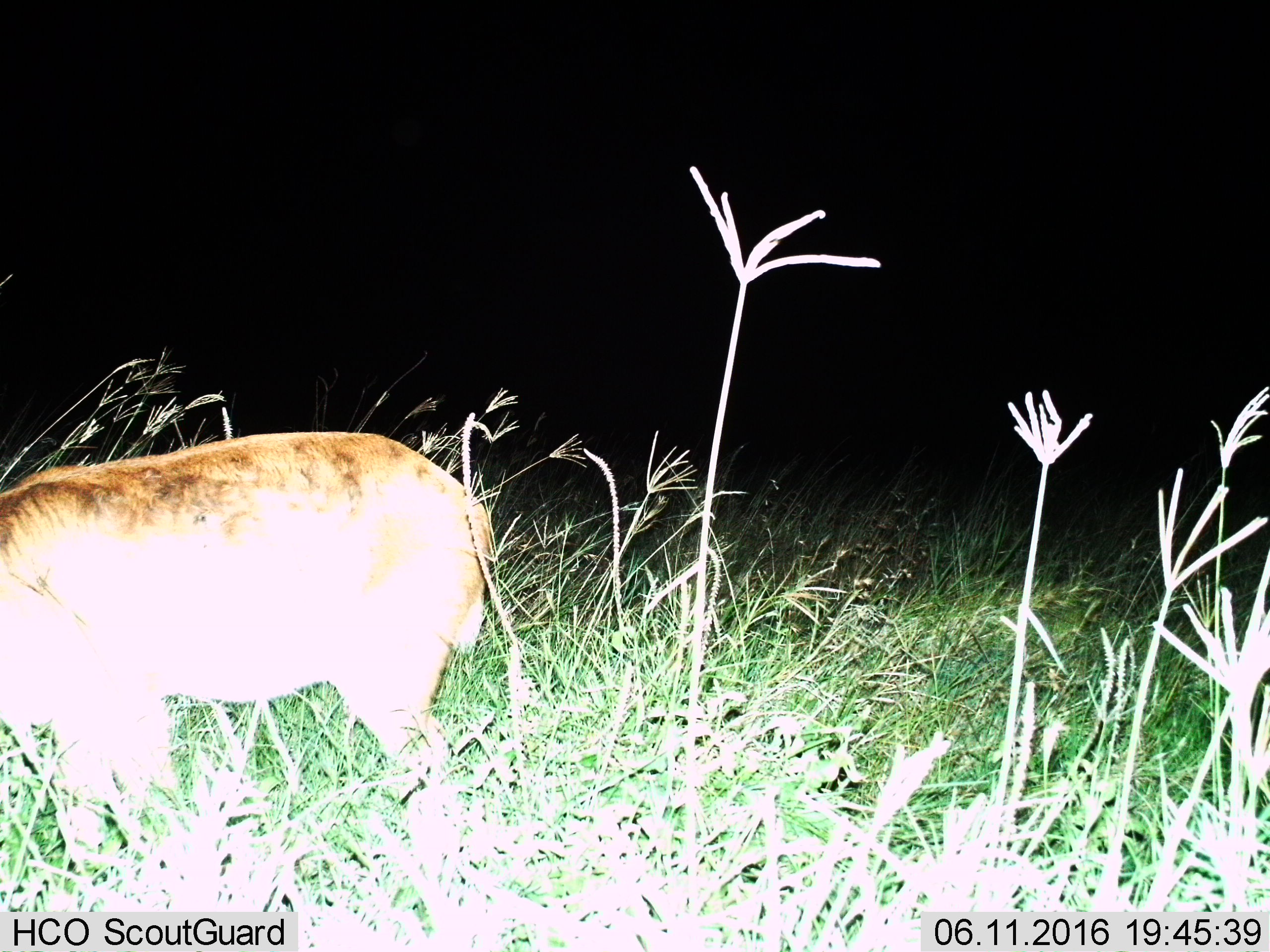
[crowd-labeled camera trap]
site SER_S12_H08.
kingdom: Animalia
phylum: Chordata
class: Mammalia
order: Artiodactyla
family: Bovidae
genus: Redunca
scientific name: Redunca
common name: reedbuck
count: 1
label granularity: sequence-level